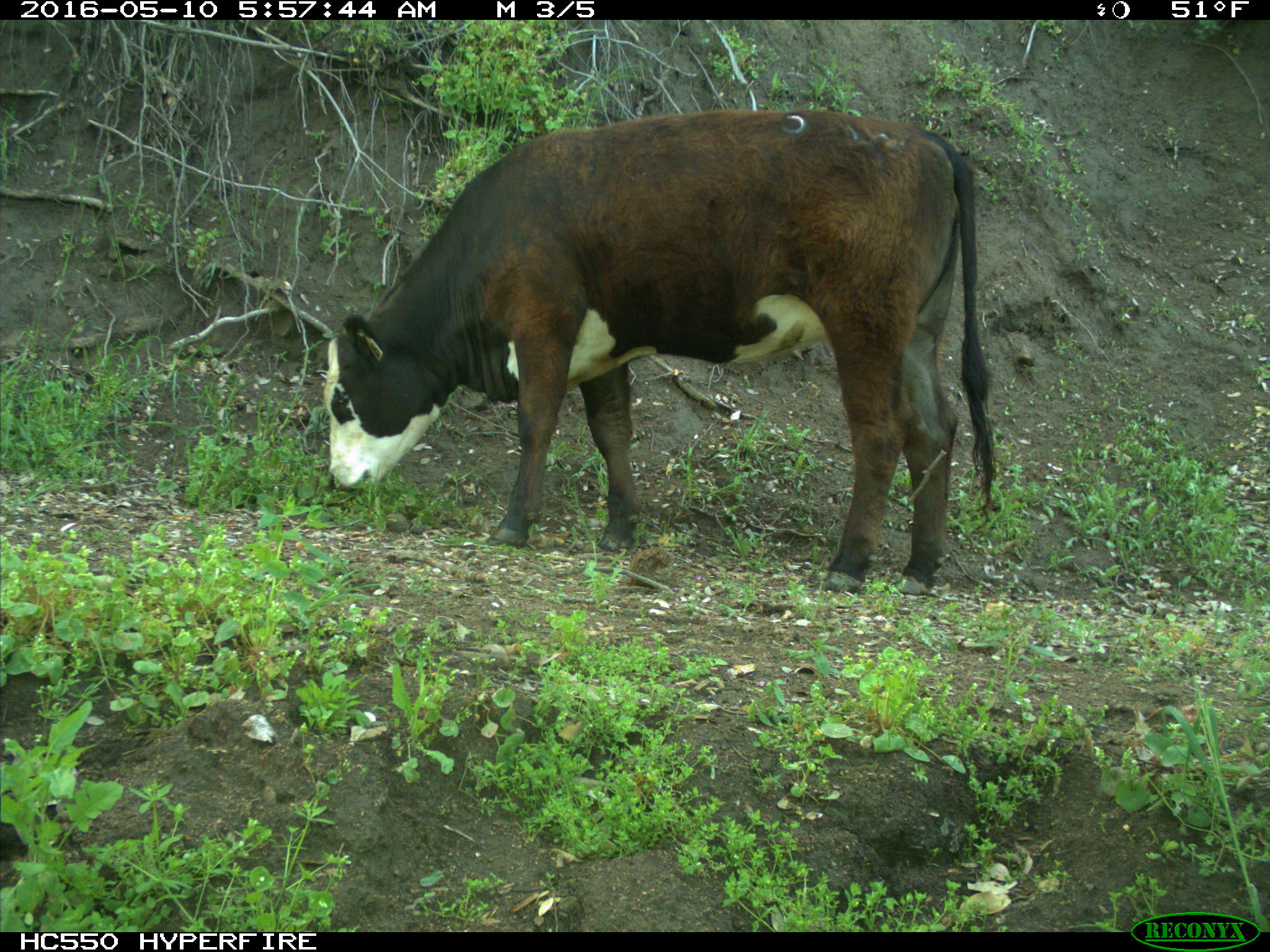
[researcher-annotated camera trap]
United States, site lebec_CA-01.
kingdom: Animalia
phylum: Chordata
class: Mammalia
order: Artiodactyla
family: Bovidae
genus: Bos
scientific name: Bos taurus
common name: domestic cow